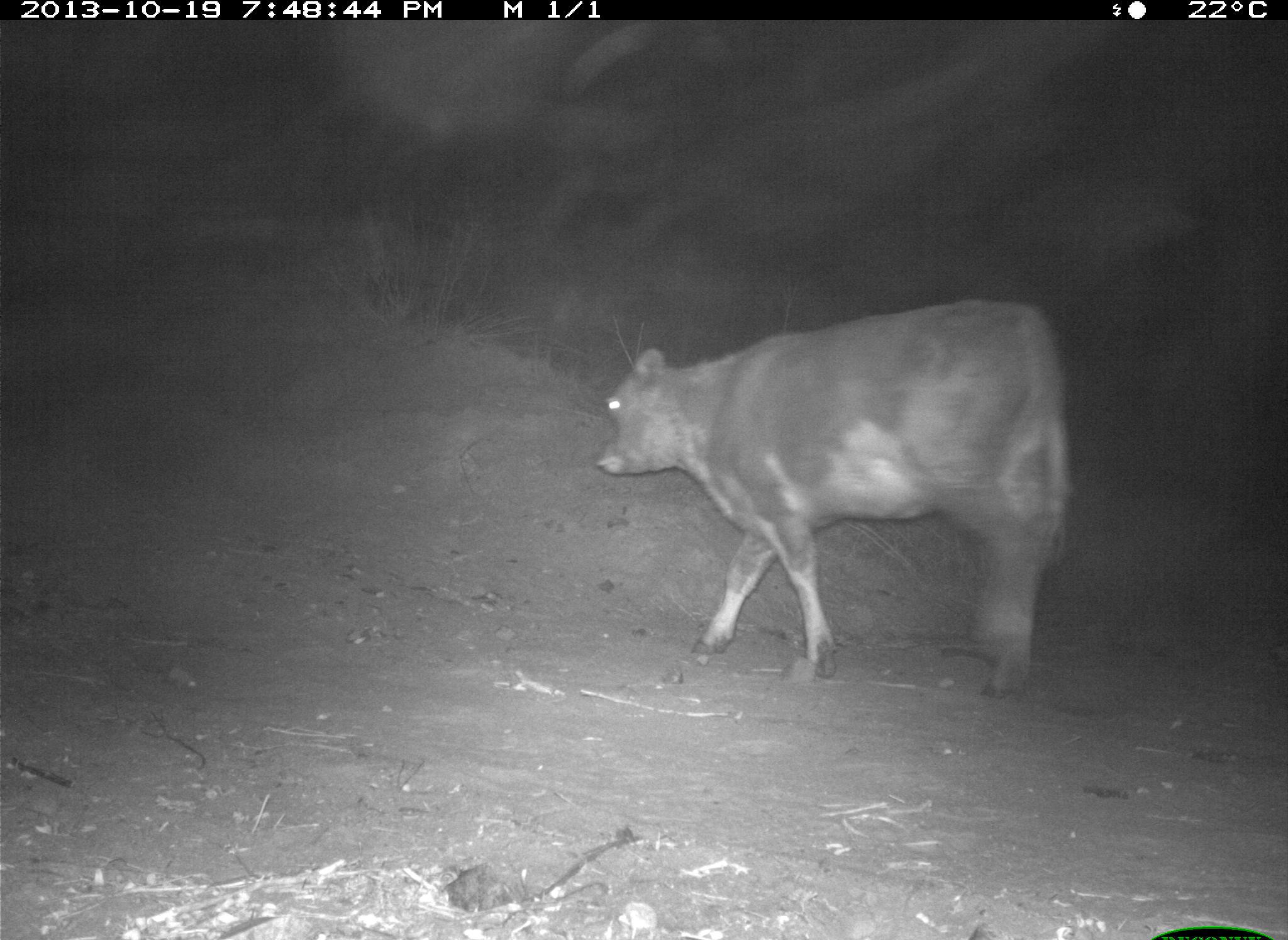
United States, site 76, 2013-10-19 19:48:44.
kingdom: Animalia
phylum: Chordata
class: Mammalia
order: Artiodactyla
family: Bovidae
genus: Bos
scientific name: Bos taurus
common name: cow